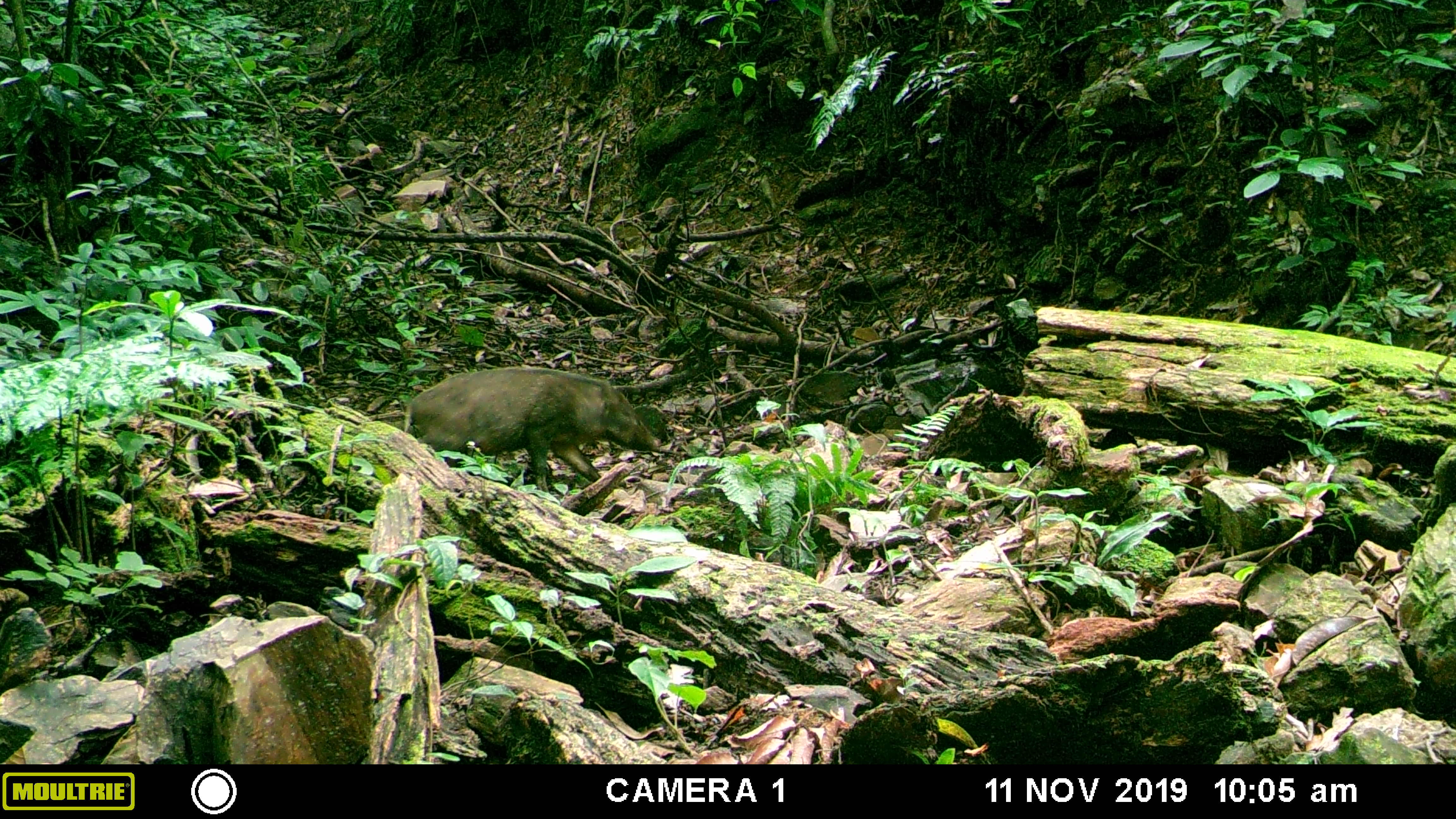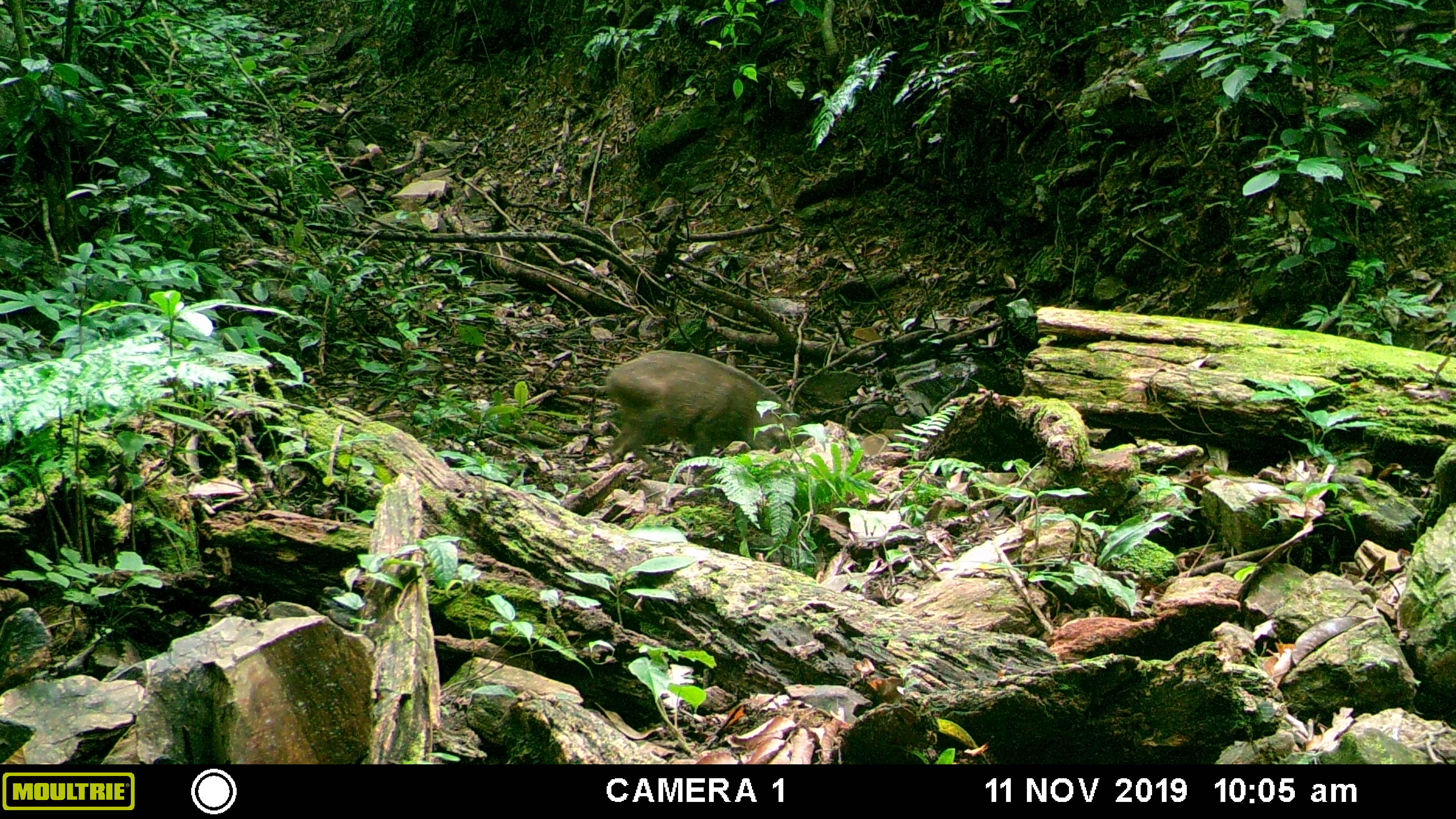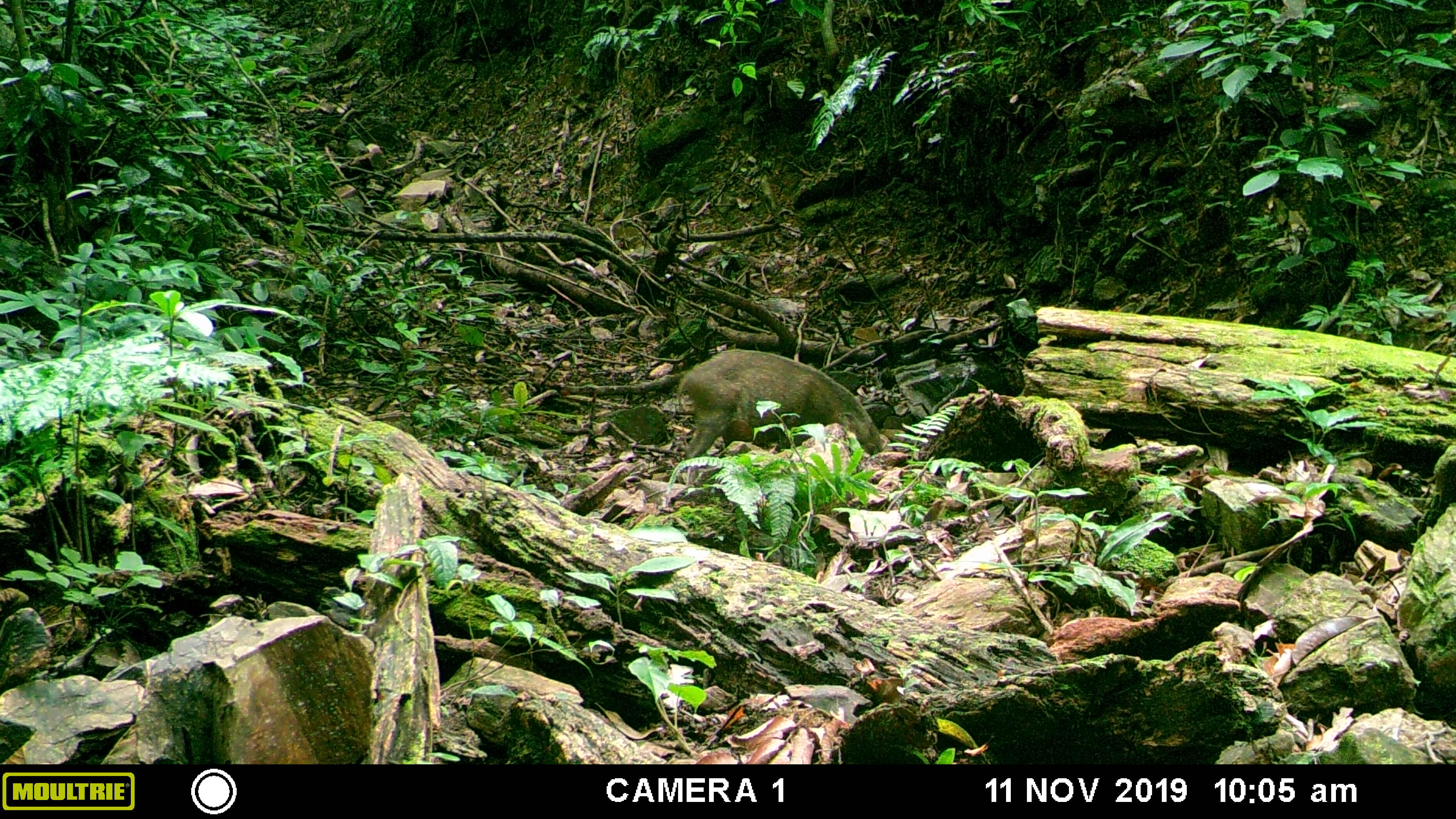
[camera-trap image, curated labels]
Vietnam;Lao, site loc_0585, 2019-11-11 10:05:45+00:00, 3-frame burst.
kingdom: Animalia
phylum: Chordata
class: Mammalia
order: Artiodactyla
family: Suidae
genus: Sus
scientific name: Sus scrofa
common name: eurasian wild pig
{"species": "eurasian wild pig (Sus scrofa)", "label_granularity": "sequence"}